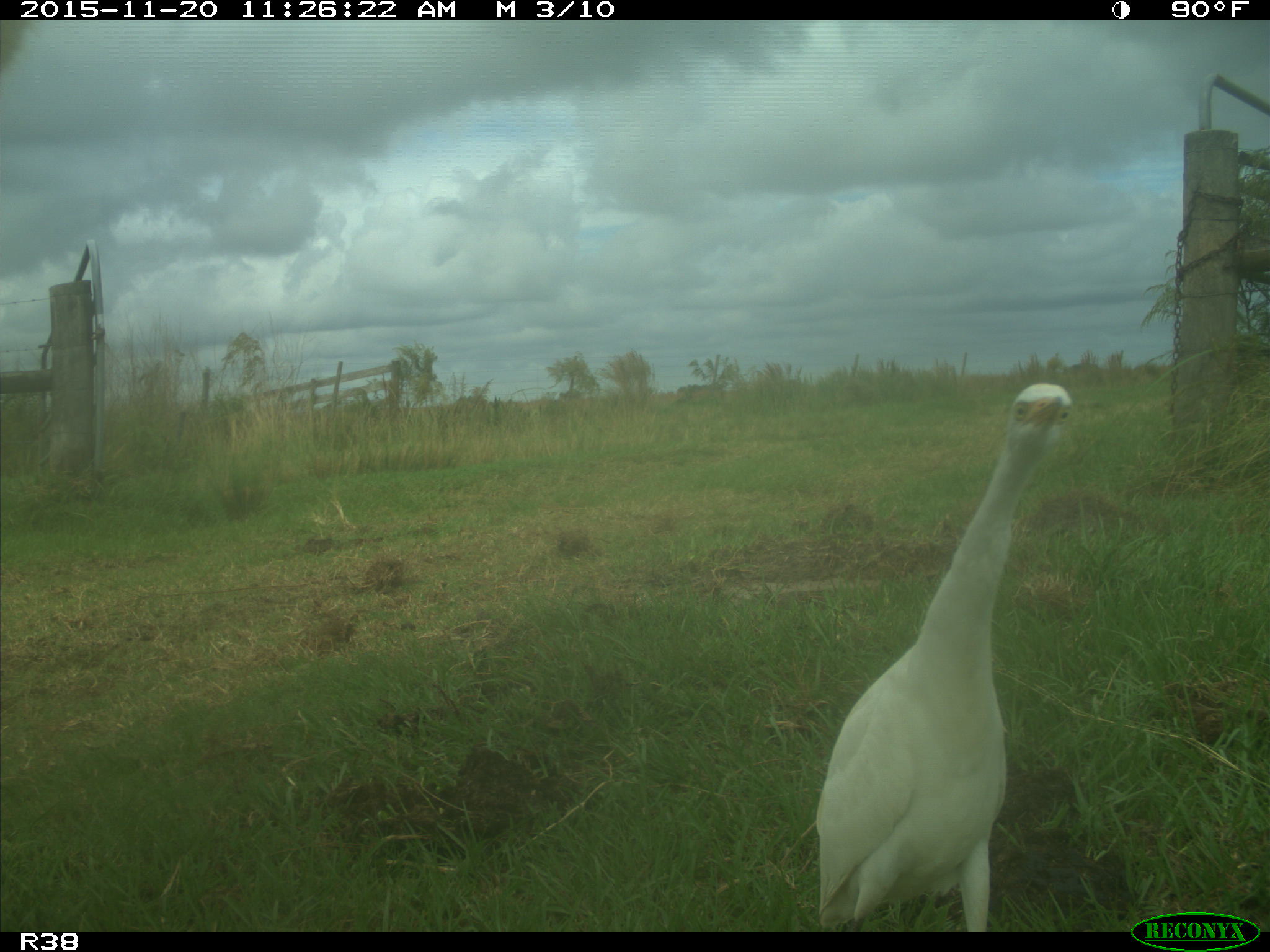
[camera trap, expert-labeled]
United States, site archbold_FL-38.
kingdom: Animalia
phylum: Chordata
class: Aves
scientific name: Aves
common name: birds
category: unidentified bird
Unidentified bird (birds) (Aves).